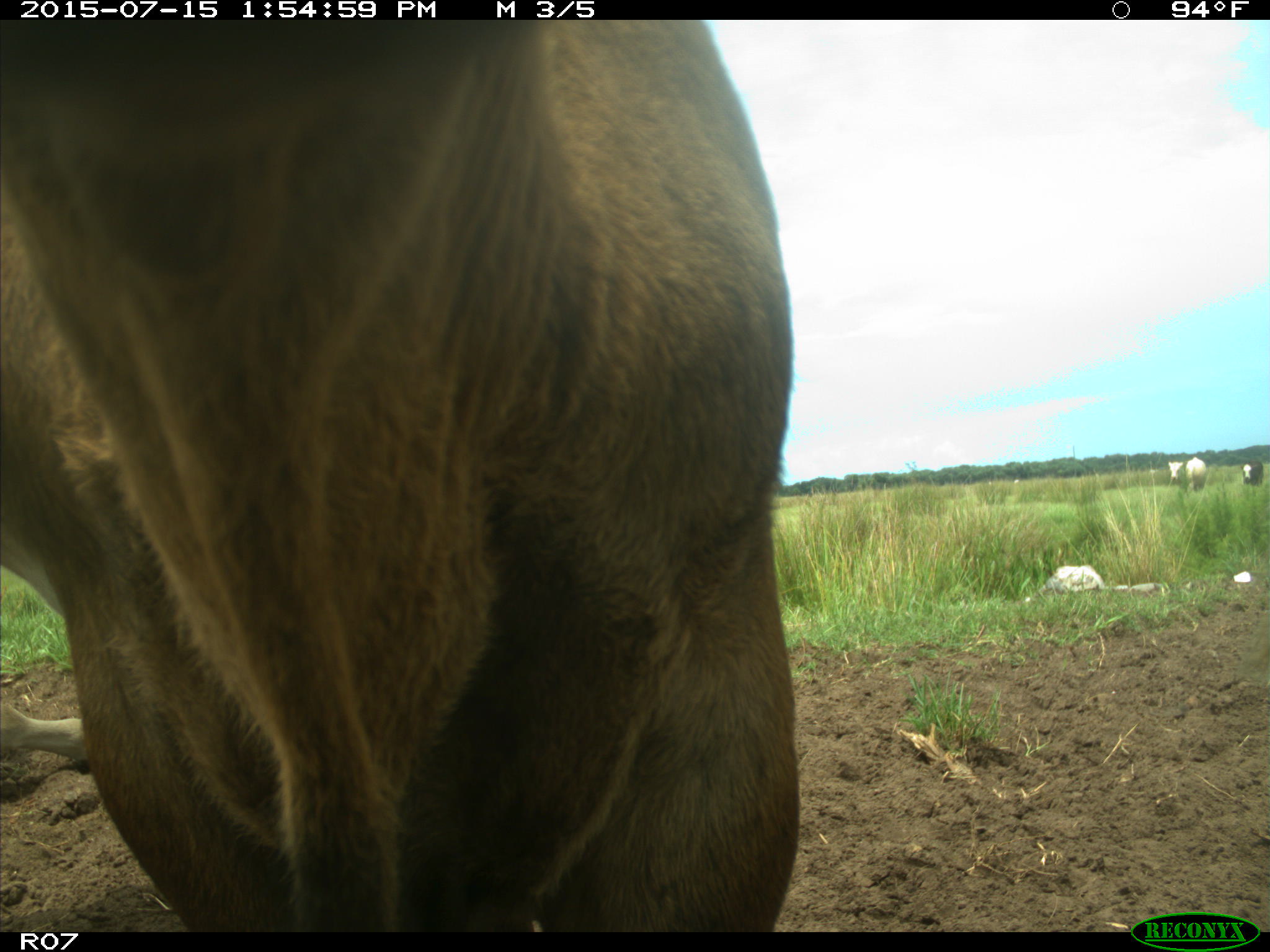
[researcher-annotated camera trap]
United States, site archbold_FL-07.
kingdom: Animalia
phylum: Chordata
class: Mammalia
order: Artiodactyla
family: Bovidae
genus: Bos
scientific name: Bos taurus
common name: domestic cow